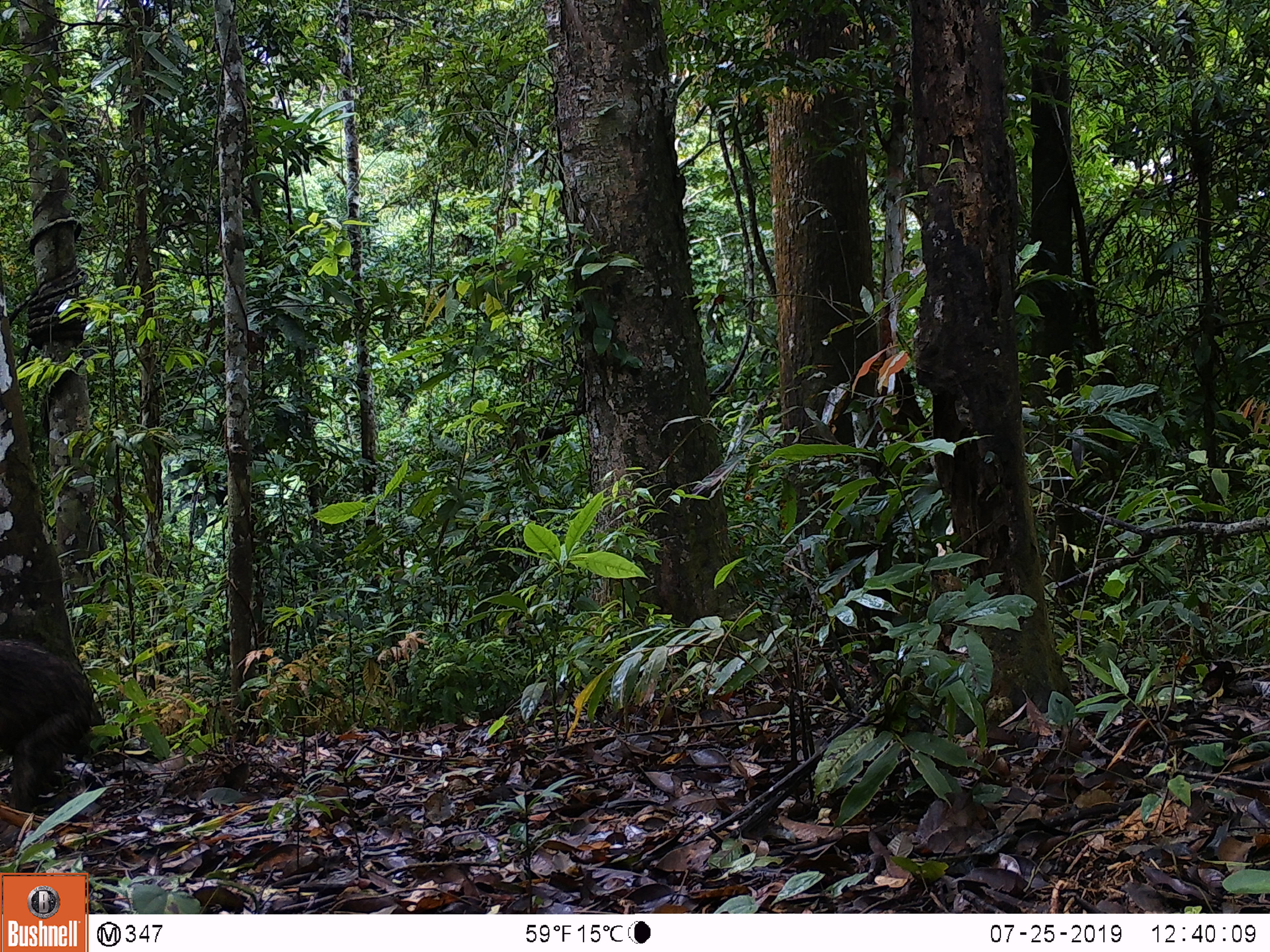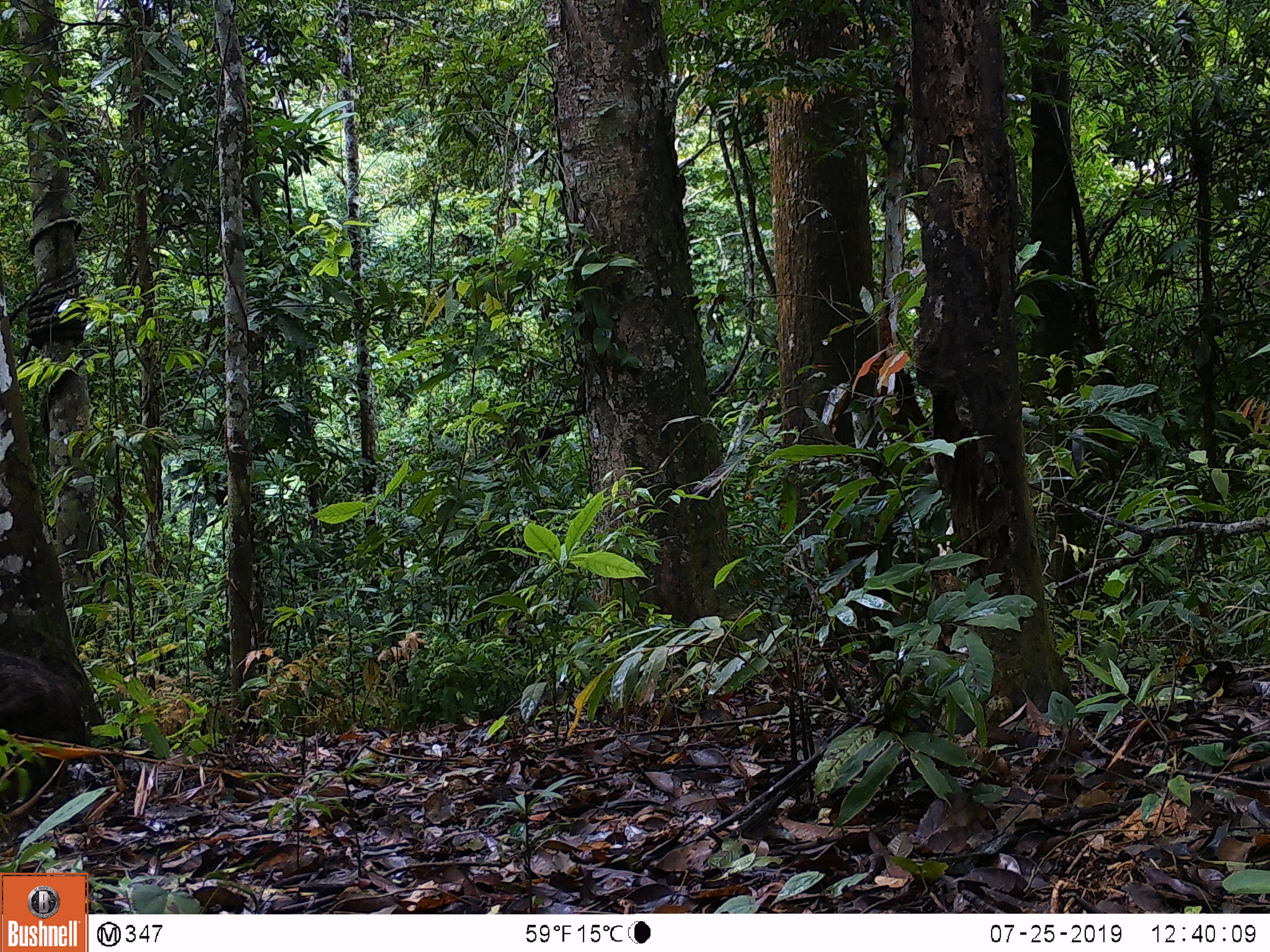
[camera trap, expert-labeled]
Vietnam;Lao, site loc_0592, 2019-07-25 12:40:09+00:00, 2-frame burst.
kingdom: Animalia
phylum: Chordata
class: Mammalia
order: Primates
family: Cercopithecidae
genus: Macaca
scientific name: Macaca arctoides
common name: stump-tailed macaque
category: stump tailed macaque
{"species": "stump tailed macaque (stump-tailed macaque) (Macaca arctoides)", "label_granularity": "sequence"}